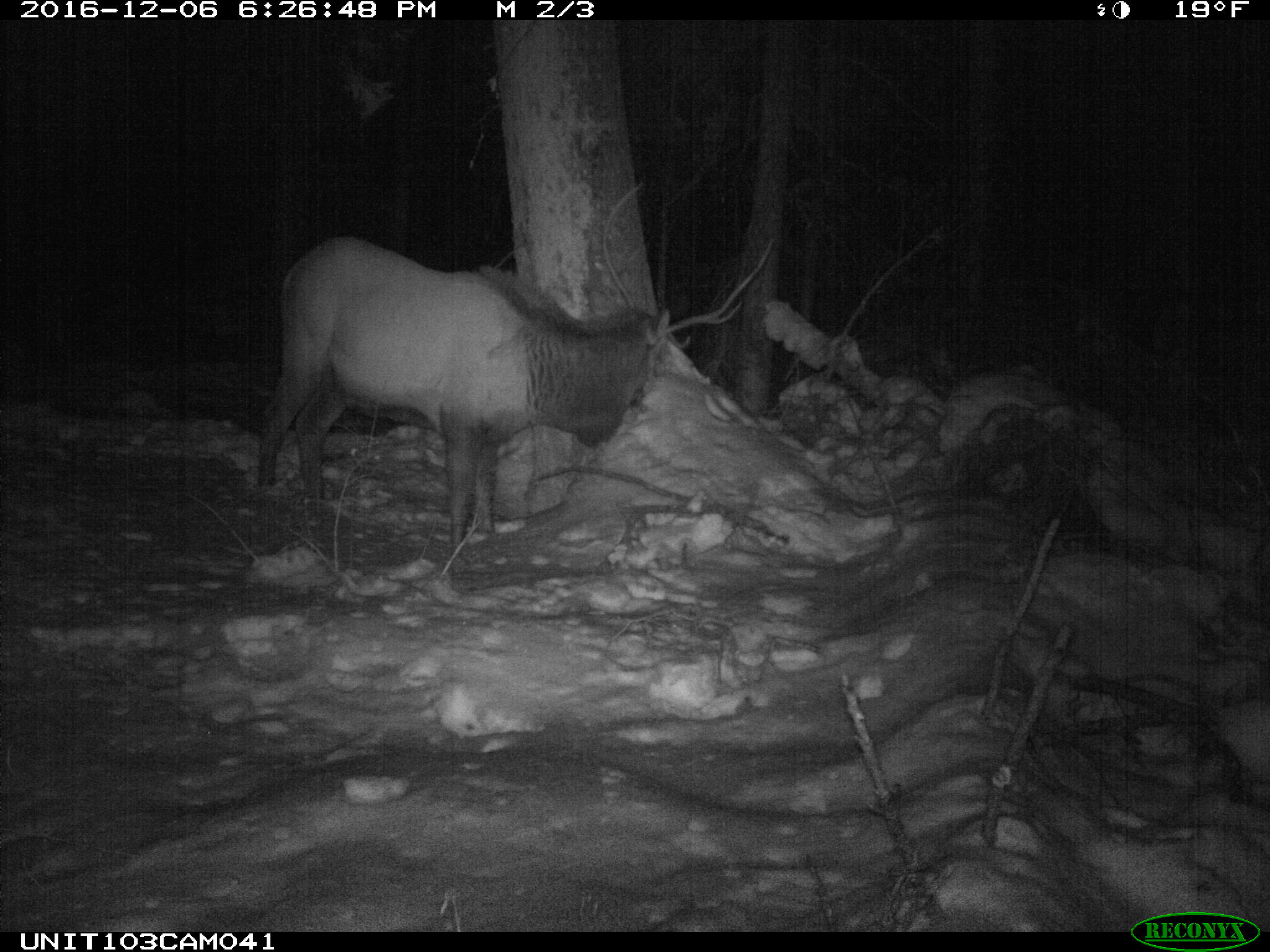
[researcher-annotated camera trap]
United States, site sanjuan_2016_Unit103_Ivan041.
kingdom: Animalia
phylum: Chordata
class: Mammalia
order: Artiodactyla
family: Cervidae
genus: Cervus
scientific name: Cervus elaphus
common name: red deer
Cervus elaphus (red deer).